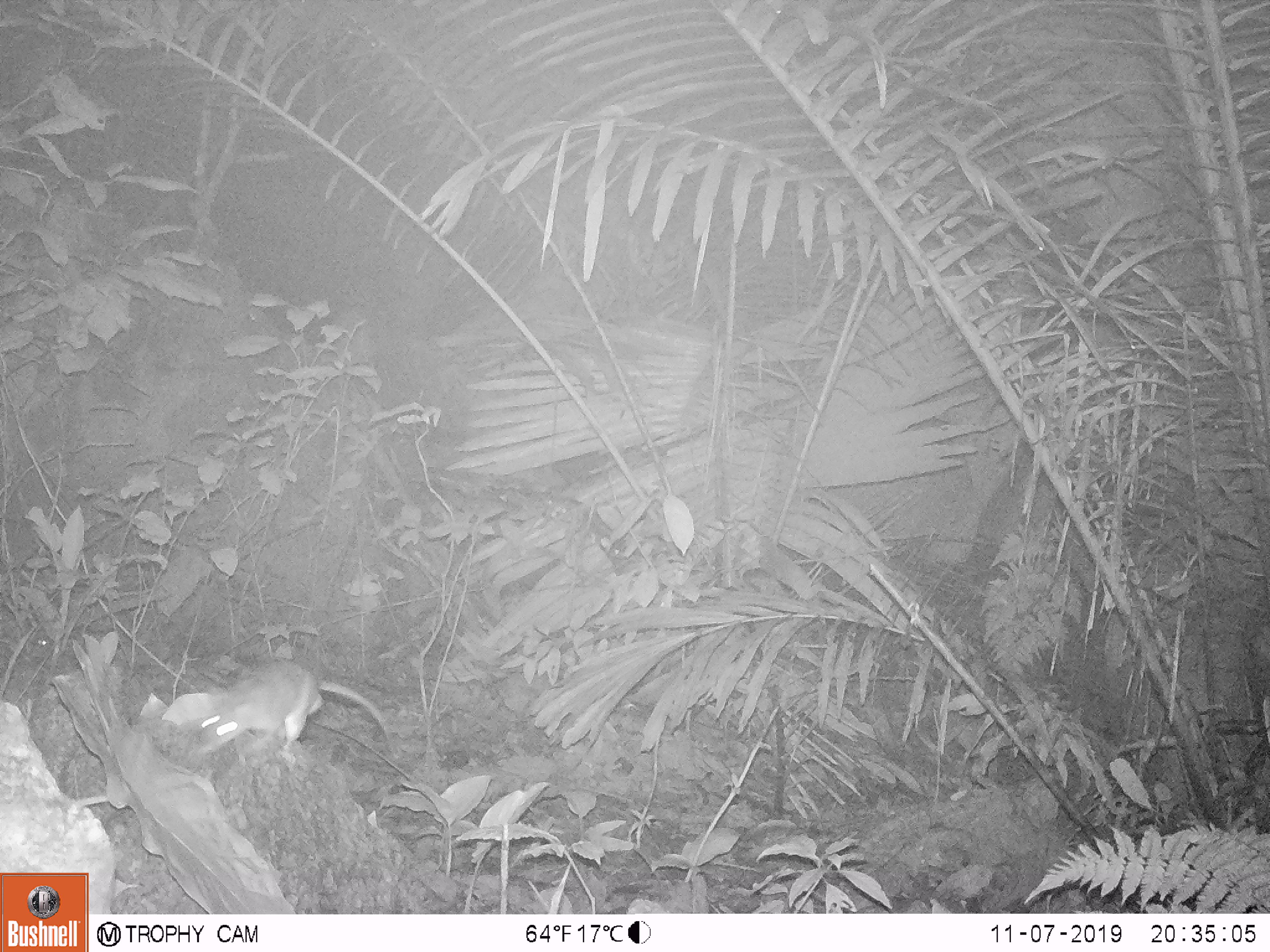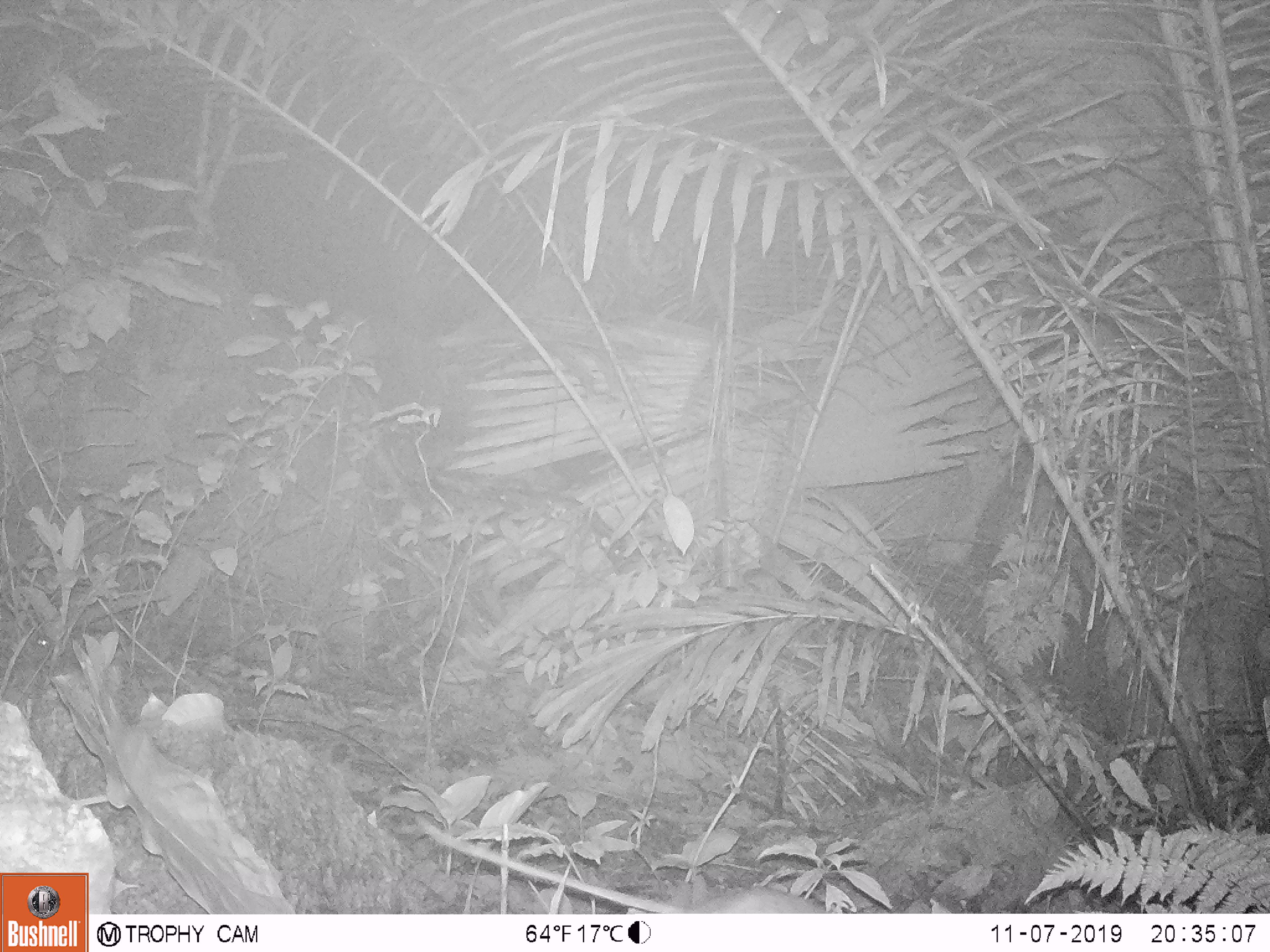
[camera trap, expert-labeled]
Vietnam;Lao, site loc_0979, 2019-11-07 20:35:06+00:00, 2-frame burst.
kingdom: Animalia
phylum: Chordata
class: Mammalia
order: Rodentia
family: Muridae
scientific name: Muridae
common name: old-world mice and rats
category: unidentified murid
Unidentified murid (old-world mice and rats) (Muridae). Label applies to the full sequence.